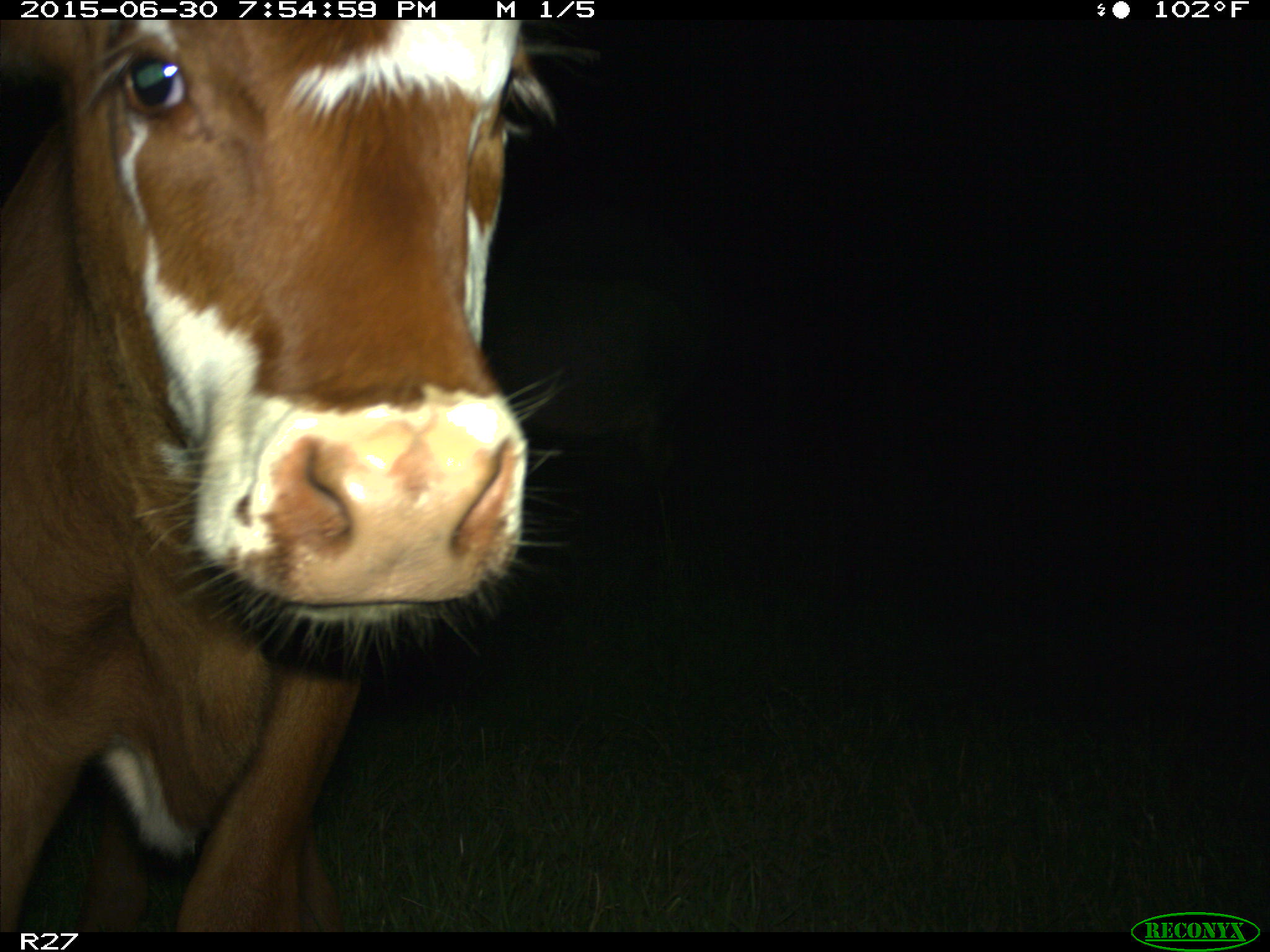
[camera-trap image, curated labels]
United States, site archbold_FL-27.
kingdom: Animalia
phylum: Chordata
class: Mammalia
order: Artiodactyla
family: Bovidae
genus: Bos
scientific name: Bos taurus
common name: domestic cow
Bos taurus (domestic cow).